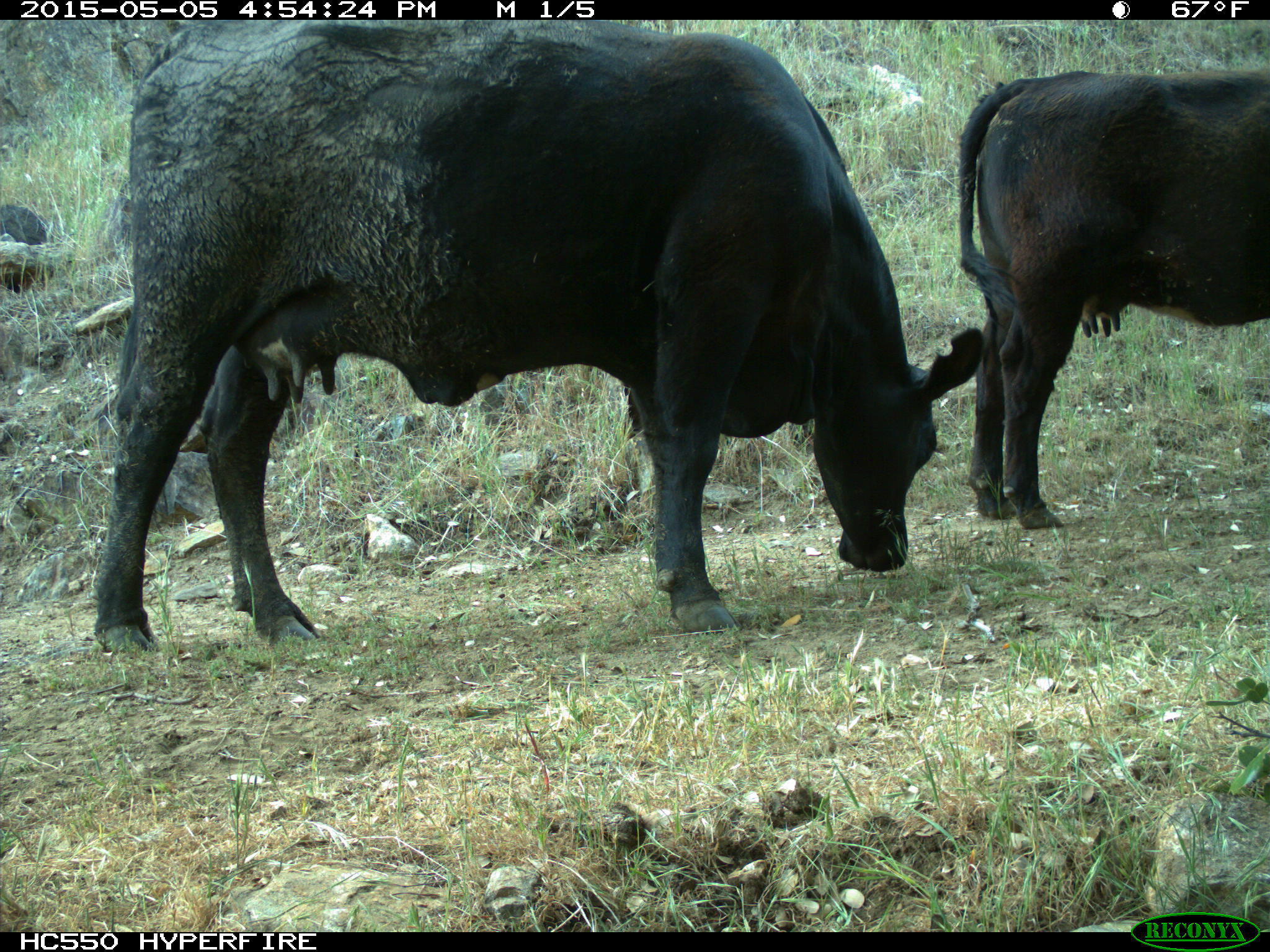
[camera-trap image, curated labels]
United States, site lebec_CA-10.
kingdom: Animalia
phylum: Chordata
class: Mammalia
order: Artiodactyla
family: Bovidae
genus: Bos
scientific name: Bos taurus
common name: domestic cow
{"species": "Bos taurus (domestic cow)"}